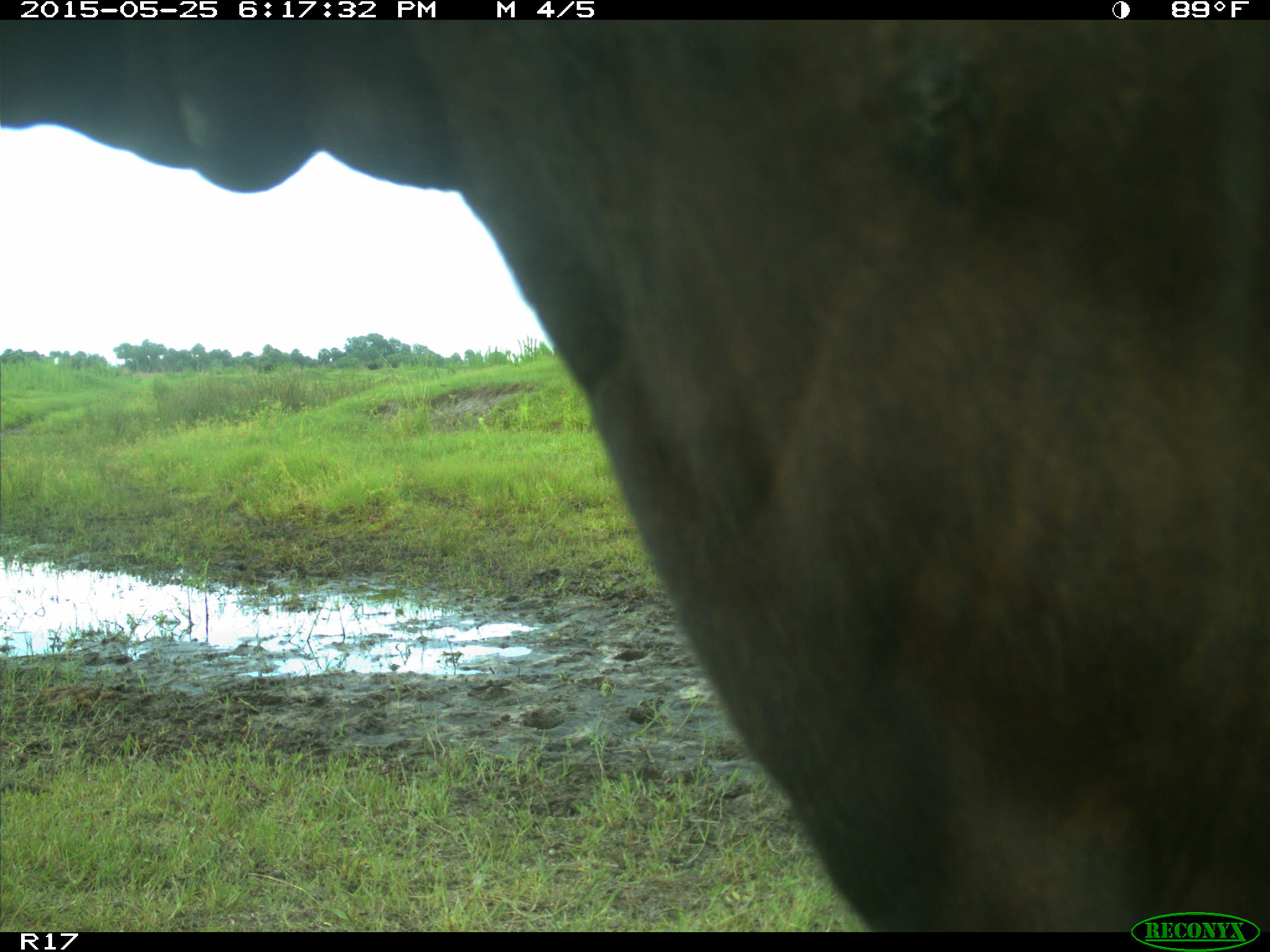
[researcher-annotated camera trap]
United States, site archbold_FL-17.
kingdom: Animalia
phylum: Chordata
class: Mammalia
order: Artiodactyla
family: Bovidae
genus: Bos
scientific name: Bos taurus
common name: domestic cow